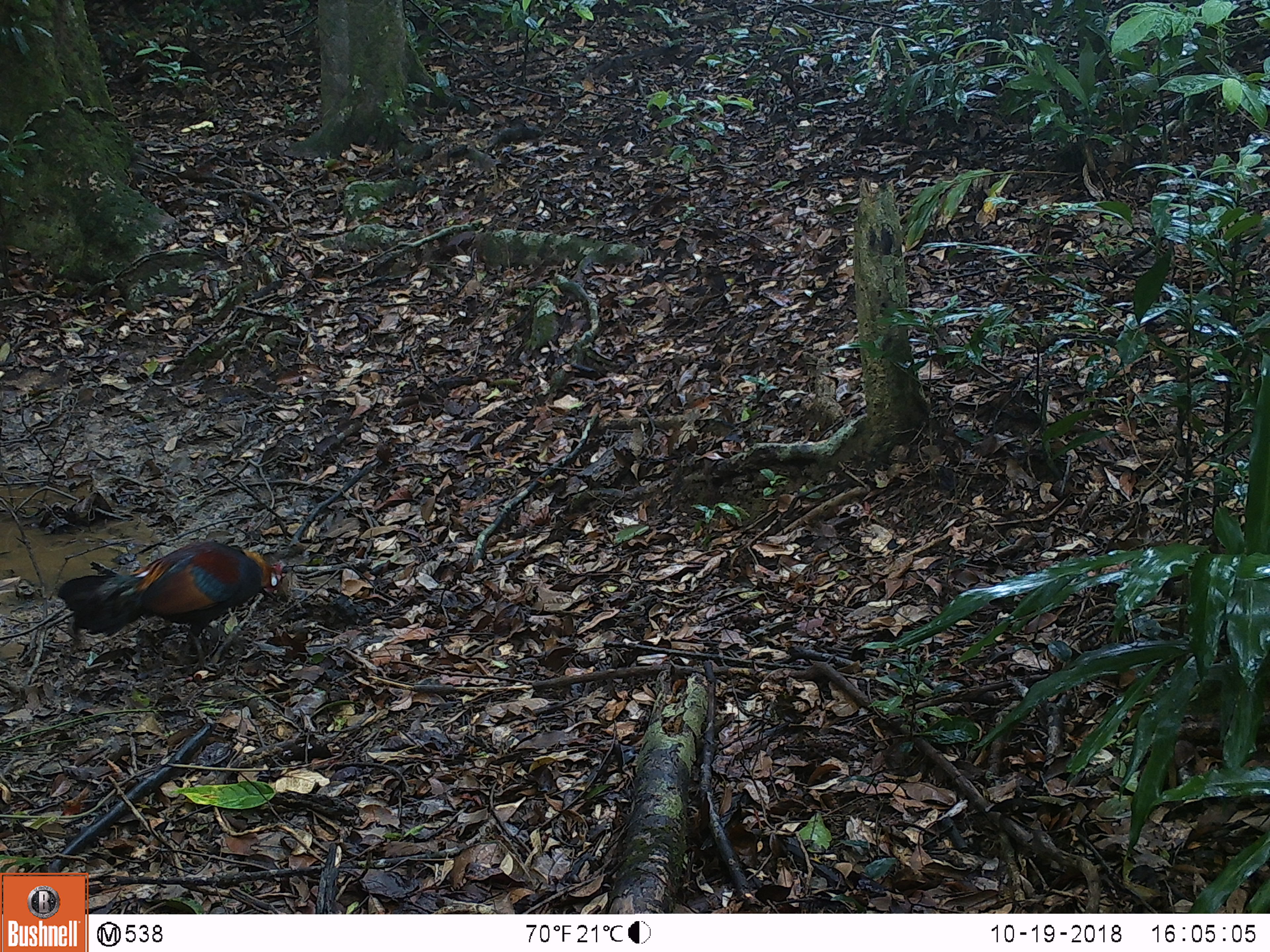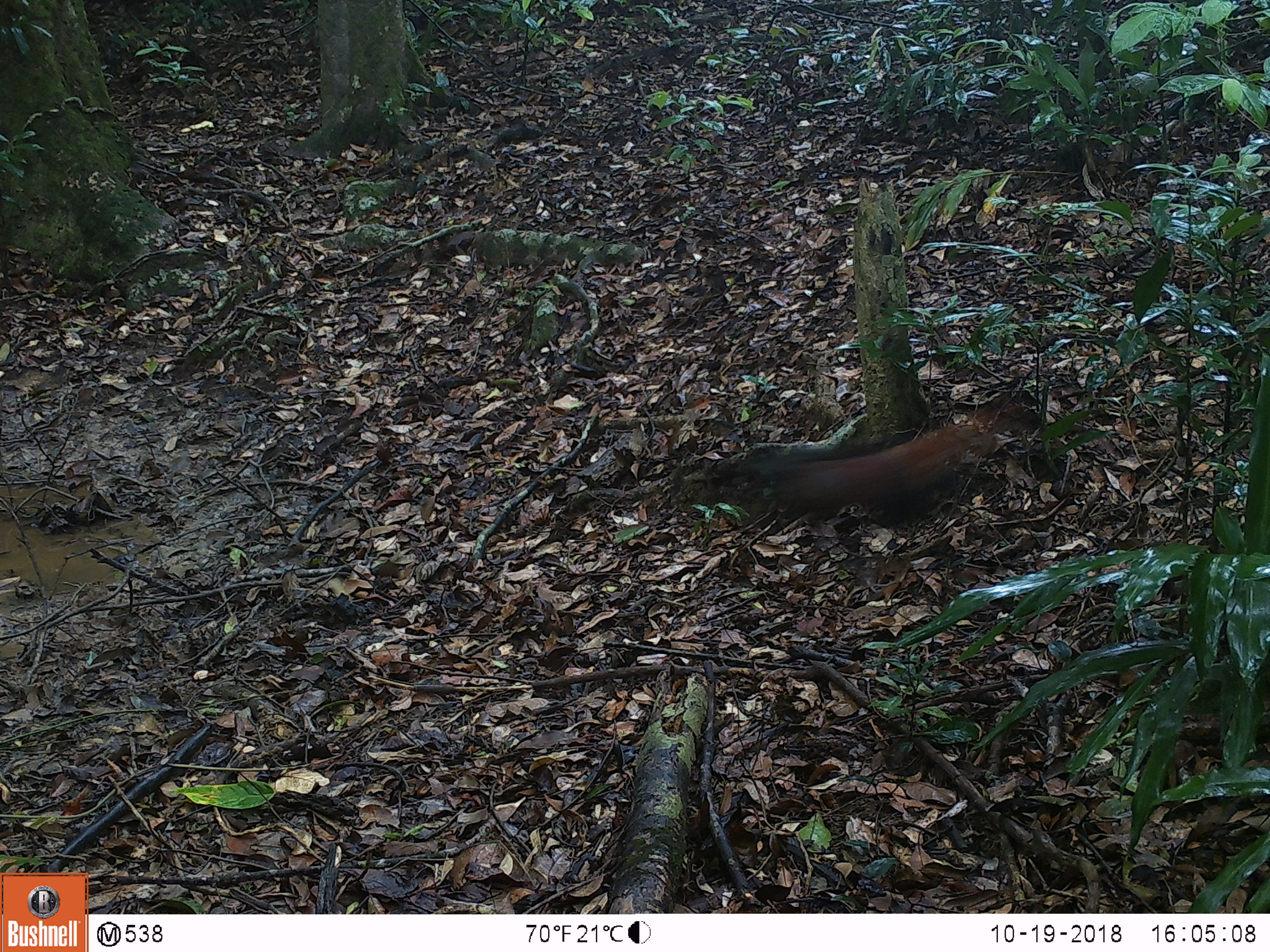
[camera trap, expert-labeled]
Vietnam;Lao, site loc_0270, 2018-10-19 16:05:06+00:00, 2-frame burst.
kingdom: Animalia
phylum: Chordata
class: Aves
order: Galliformes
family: Phasianidae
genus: Gallus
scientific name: Gallus gallus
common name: red junglefowl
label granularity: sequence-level